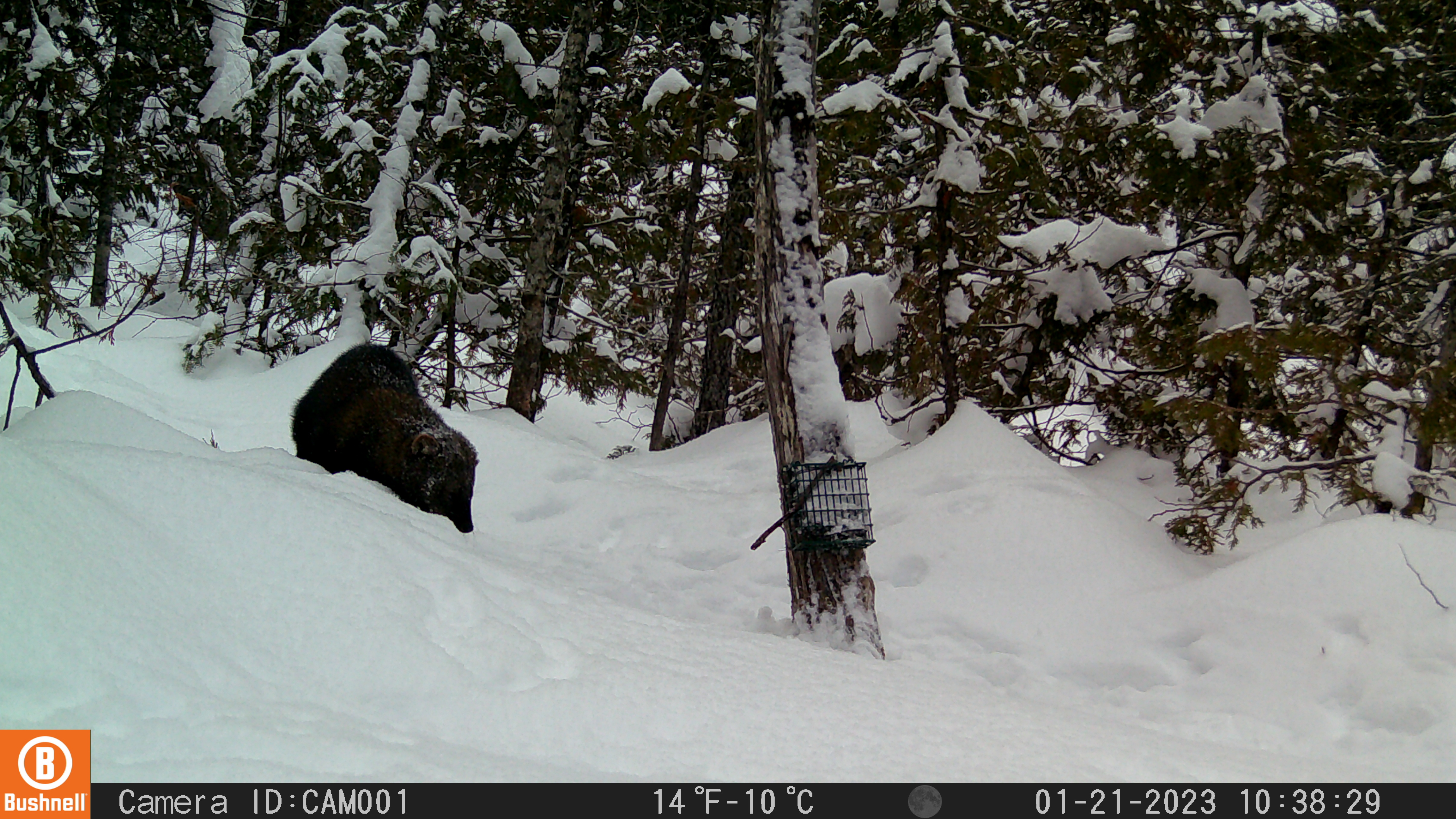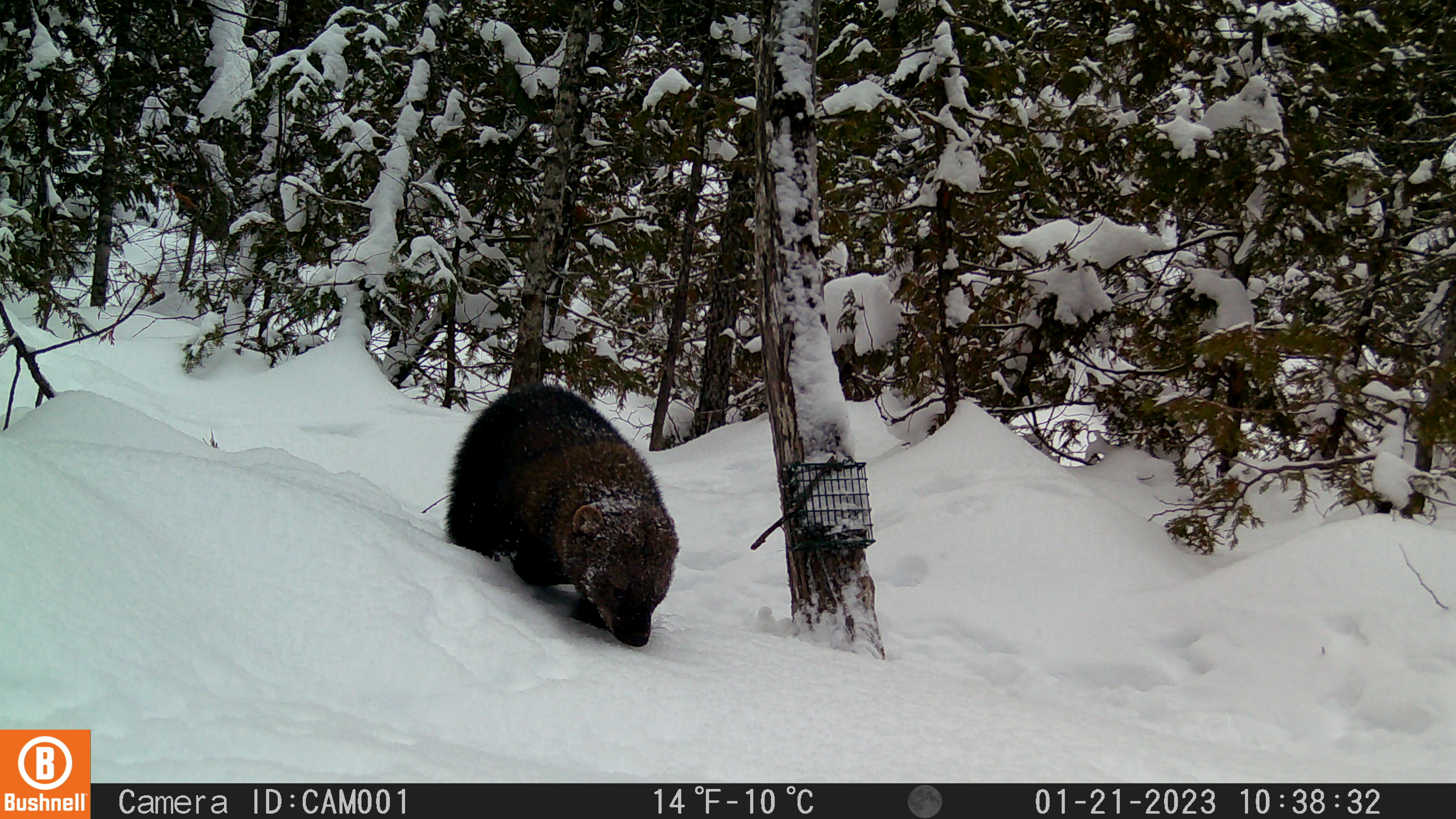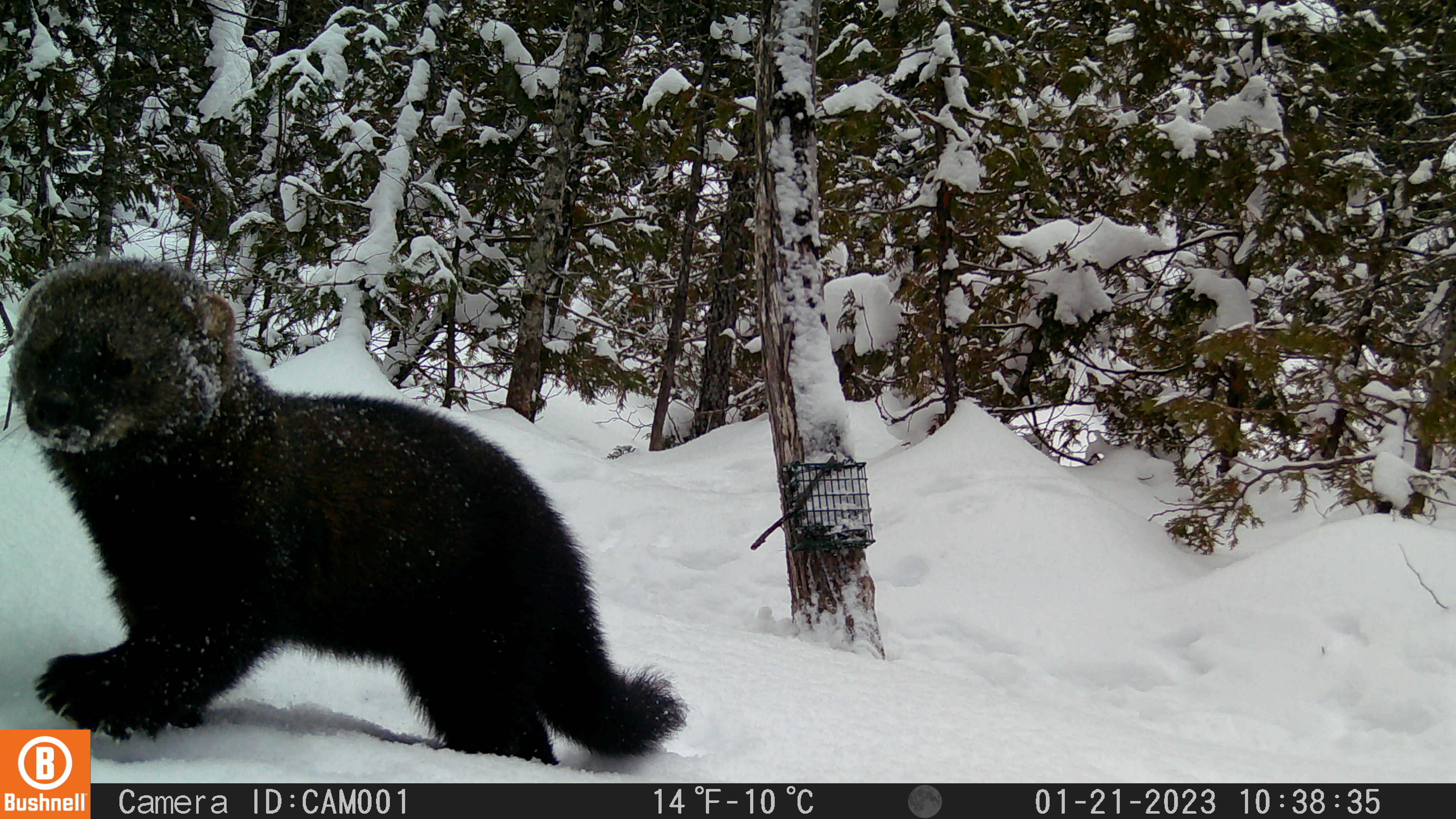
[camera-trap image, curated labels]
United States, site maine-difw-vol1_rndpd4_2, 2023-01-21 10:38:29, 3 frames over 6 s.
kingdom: Animalia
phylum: Chordata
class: Mammalia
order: Carnivora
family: Mustelidae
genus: Pekania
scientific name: Pekania pennanti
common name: fisher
Fisher (Pekania pennanti).